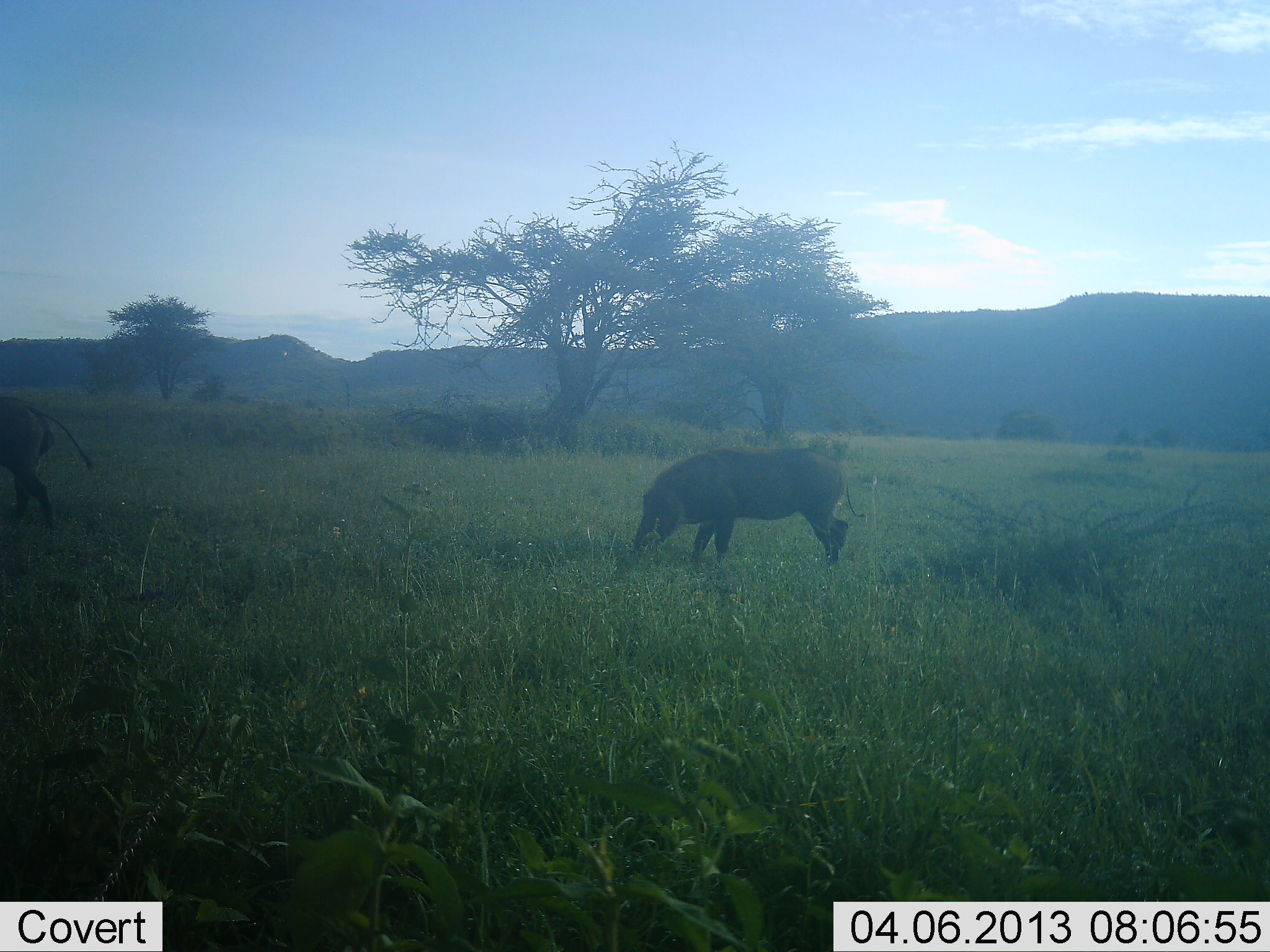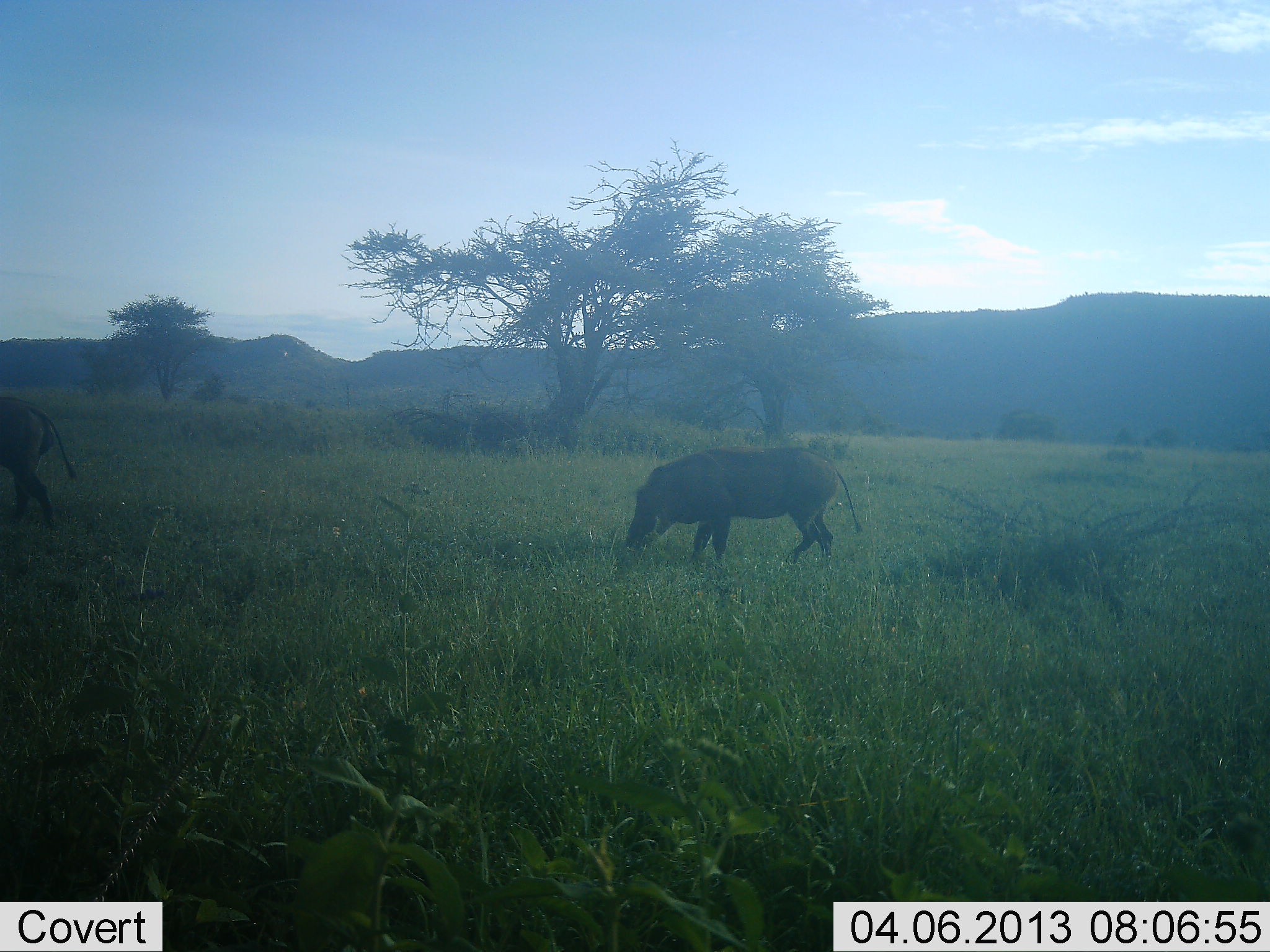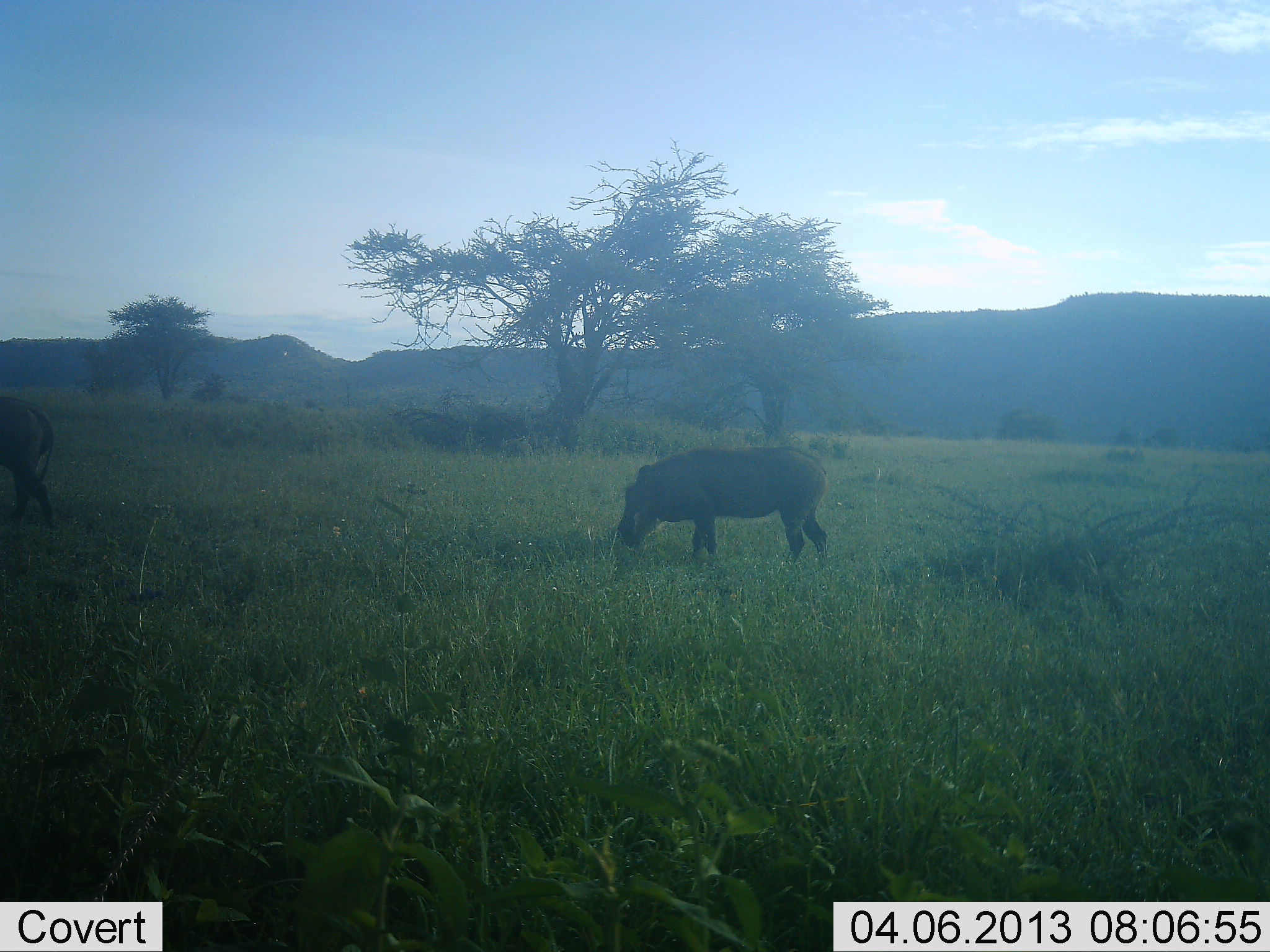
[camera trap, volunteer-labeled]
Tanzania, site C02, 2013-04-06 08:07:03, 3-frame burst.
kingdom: Animalia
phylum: Chordata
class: Mammalia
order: Artiodactyla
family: Suidae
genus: Phacochoerus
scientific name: Phacochoerus africanus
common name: warthog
Warthog (Phacochoerus africanus), count 2. Behavior (volunteer vote fractions): standing 35%, resting 0%, moving 17%, interacting 0%. Young present (vote fraction): 0%. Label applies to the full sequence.